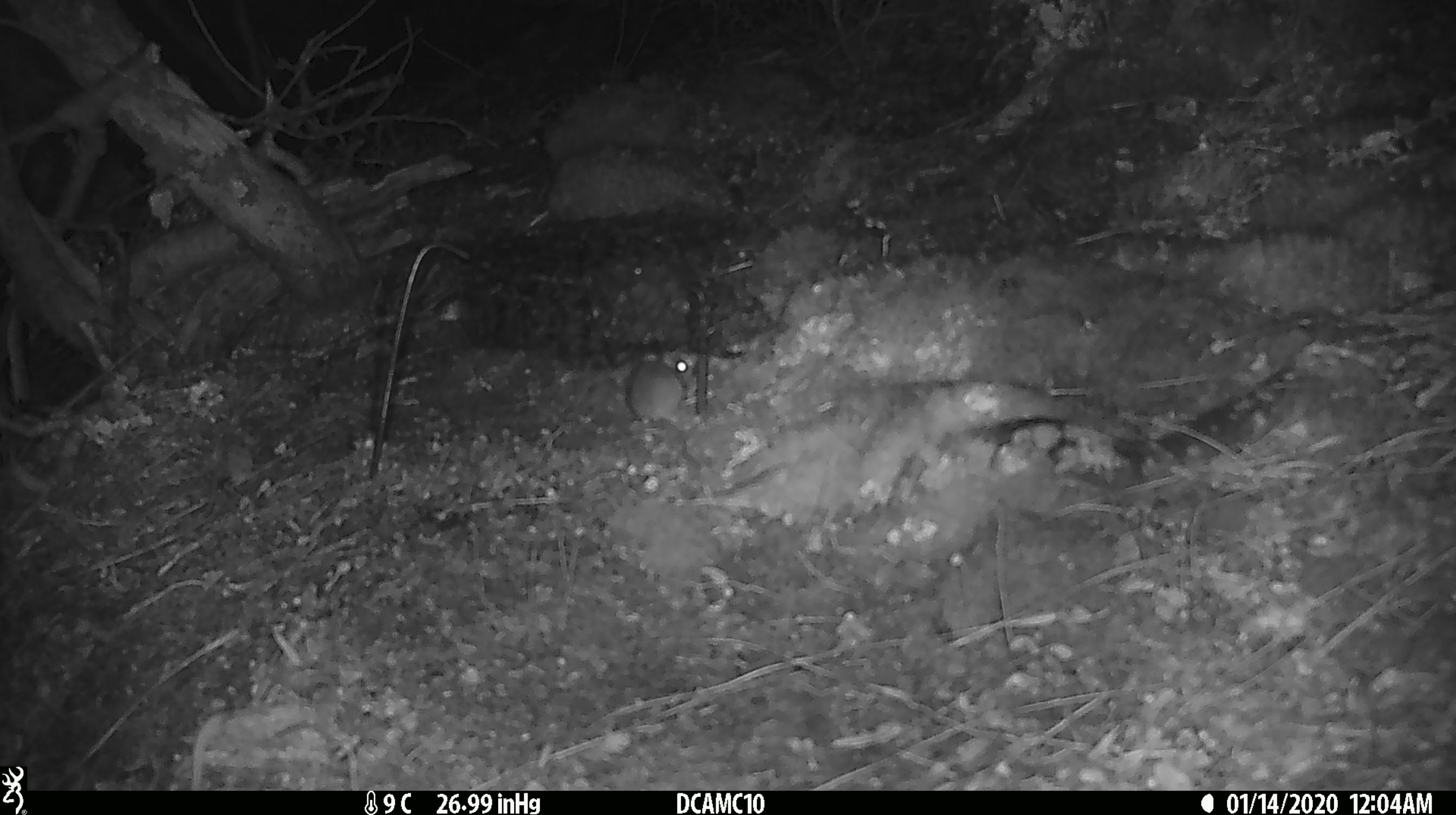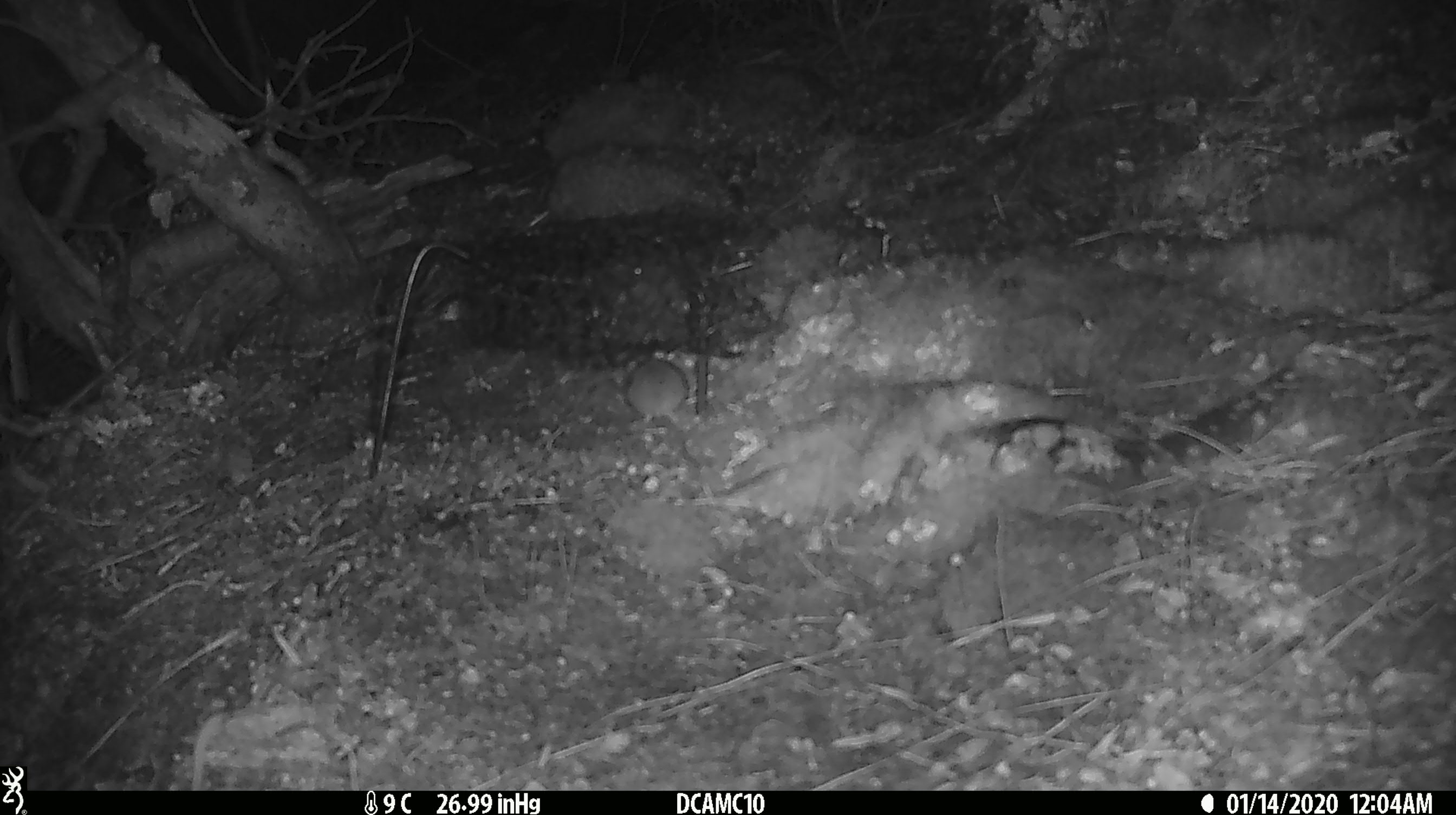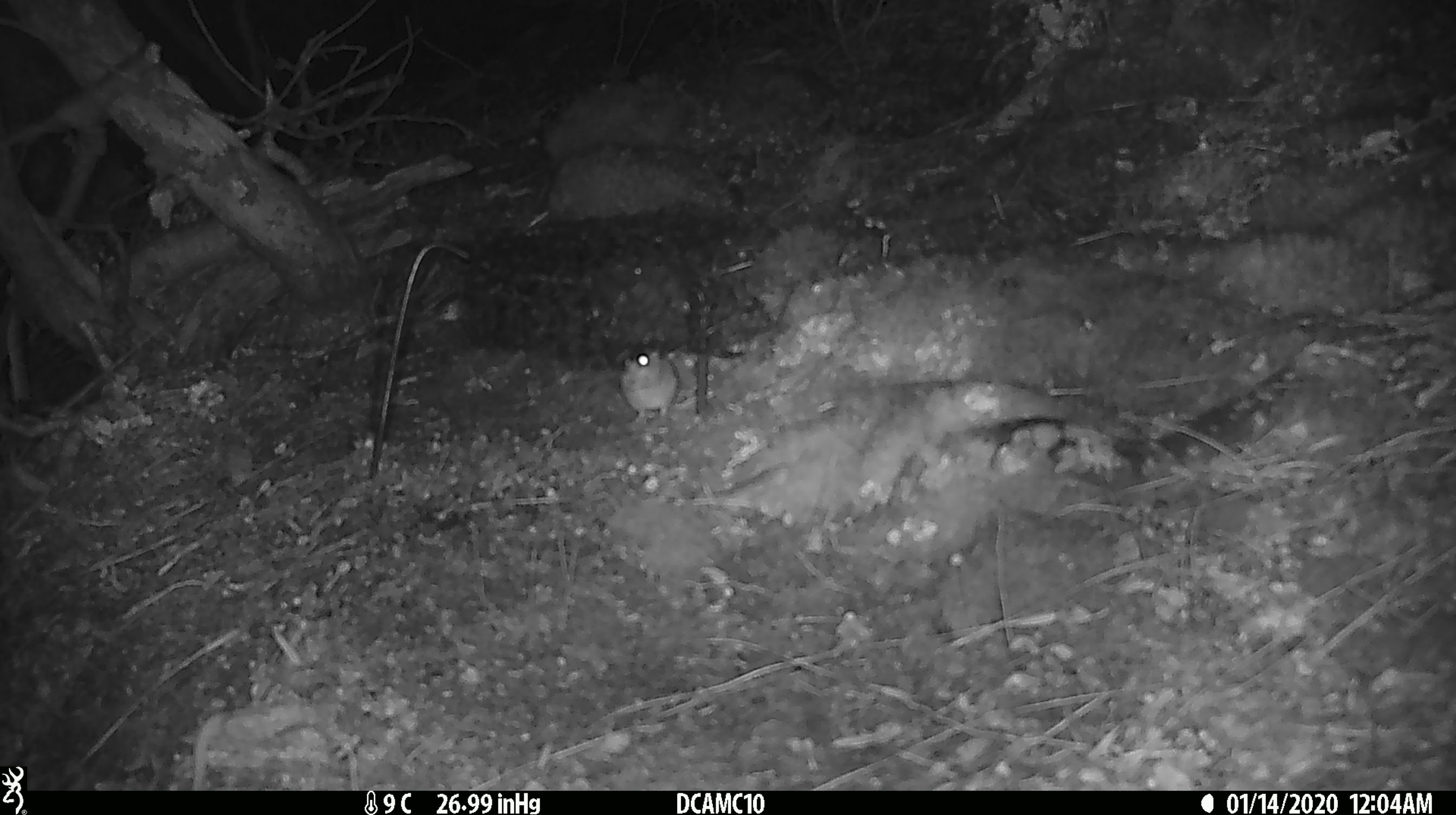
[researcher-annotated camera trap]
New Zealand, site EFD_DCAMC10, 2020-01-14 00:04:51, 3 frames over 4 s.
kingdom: Animalia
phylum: Chordata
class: Mammalia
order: Rodentia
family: Muridae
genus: Mus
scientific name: Mus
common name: mouse